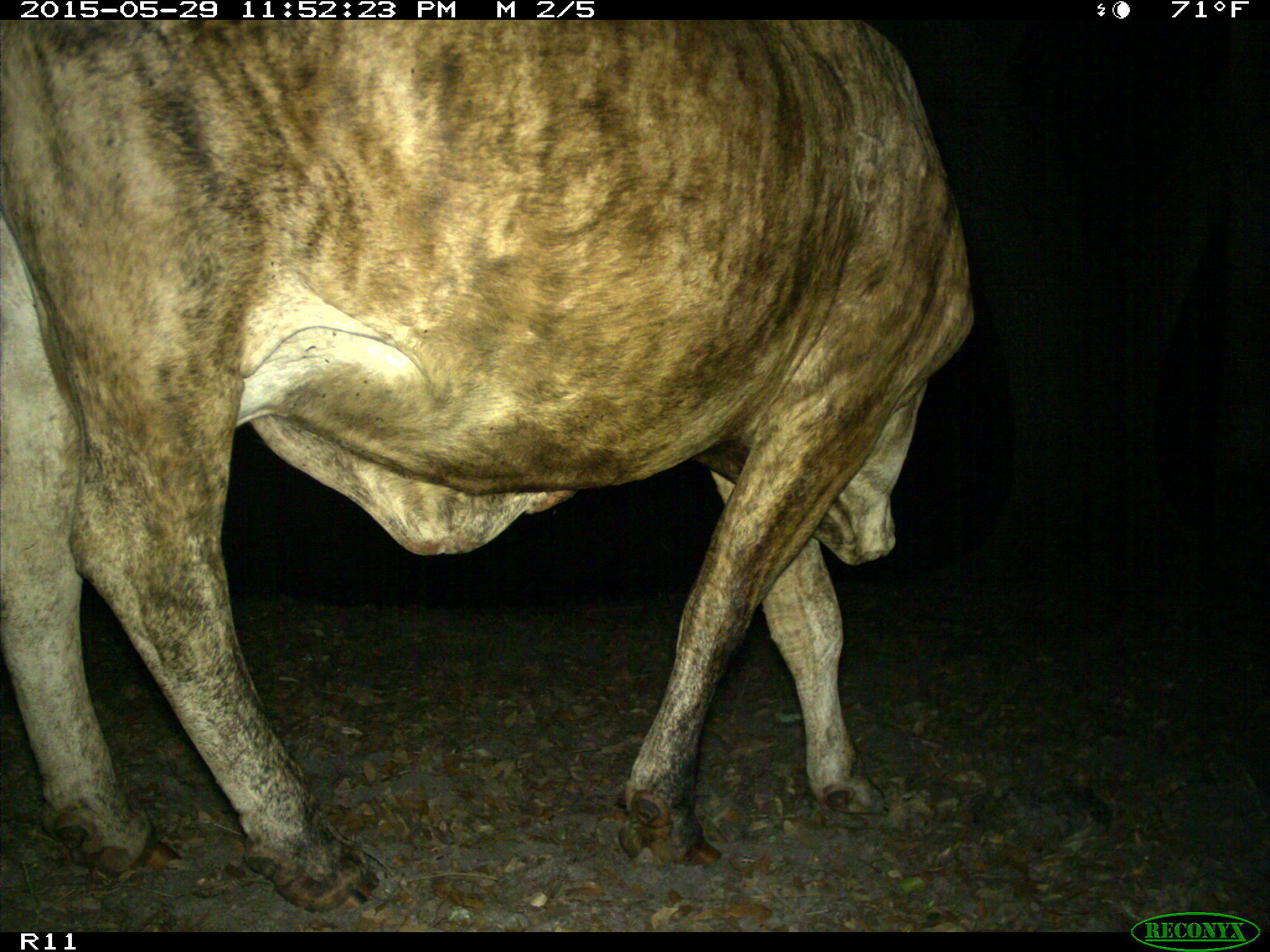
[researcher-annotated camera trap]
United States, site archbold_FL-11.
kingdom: Animalia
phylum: Chordata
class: Mammalia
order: Artiodactyla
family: Bovidae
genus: Bos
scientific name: Bos taurus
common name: domestic cow